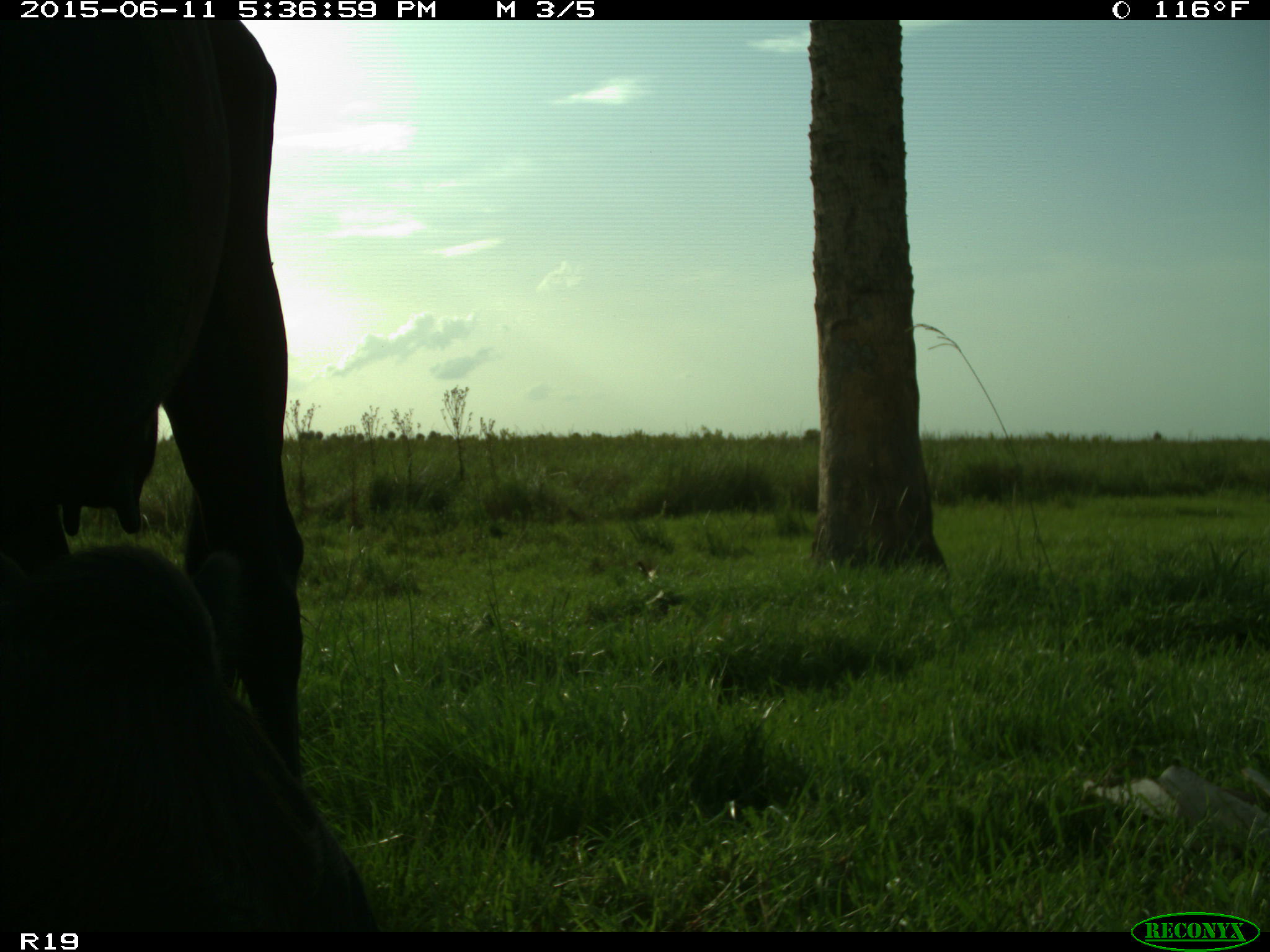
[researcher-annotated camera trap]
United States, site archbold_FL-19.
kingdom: Animalia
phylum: Chordata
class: Mammalia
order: Artiodactyla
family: Bovidae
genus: Bos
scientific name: Bos taurus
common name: domestic cow